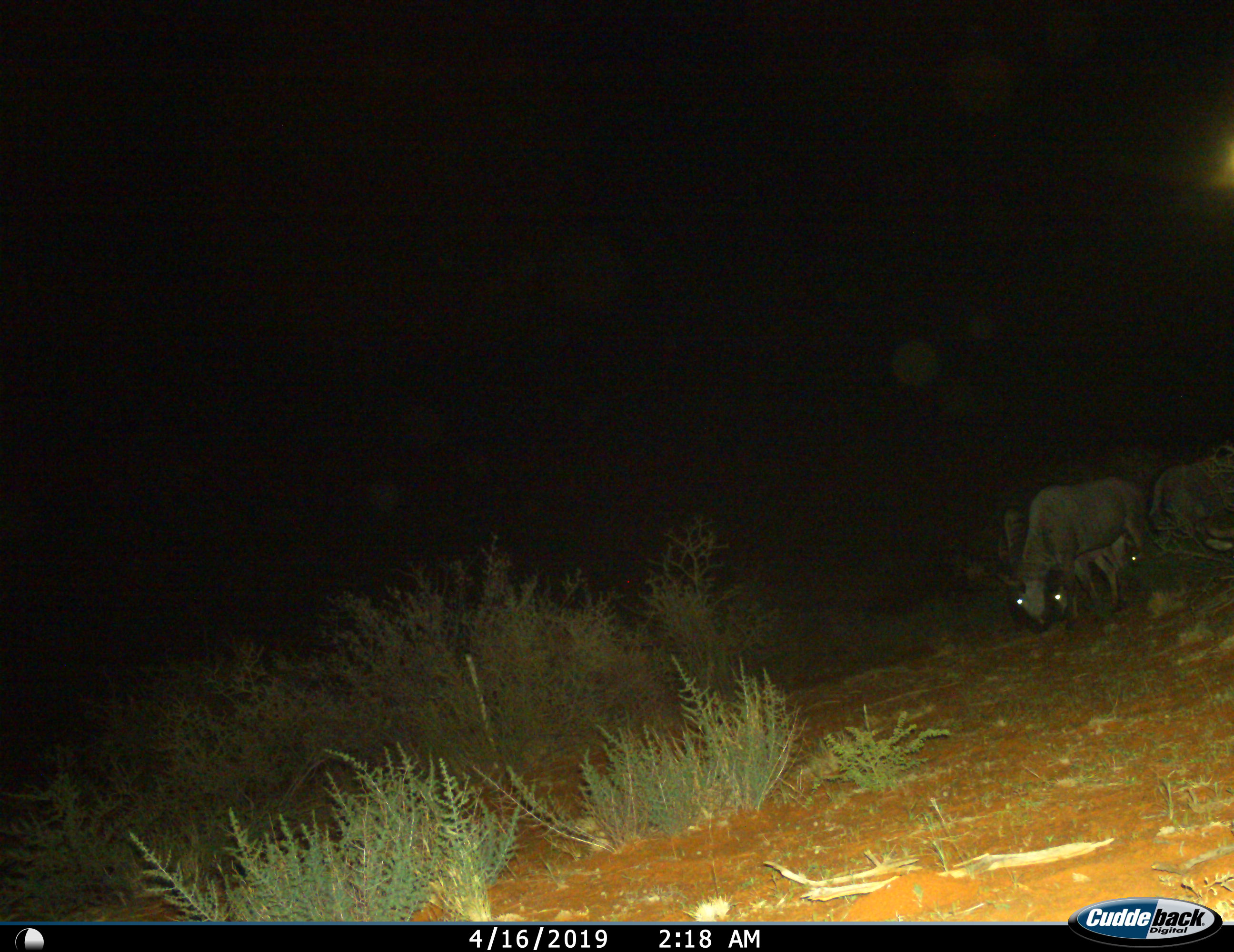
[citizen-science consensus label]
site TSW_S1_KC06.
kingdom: Animalia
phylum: Chordata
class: Mammalia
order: Artiodactyla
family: Bovidae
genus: Connochaetes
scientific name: Connochaetes taurinus taurinus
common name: blue wildebeest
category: wildebeestblue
Wildebeestblue (blue wildebeest) (Connochaetes taurinus taurinus), count 3. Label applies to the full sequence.